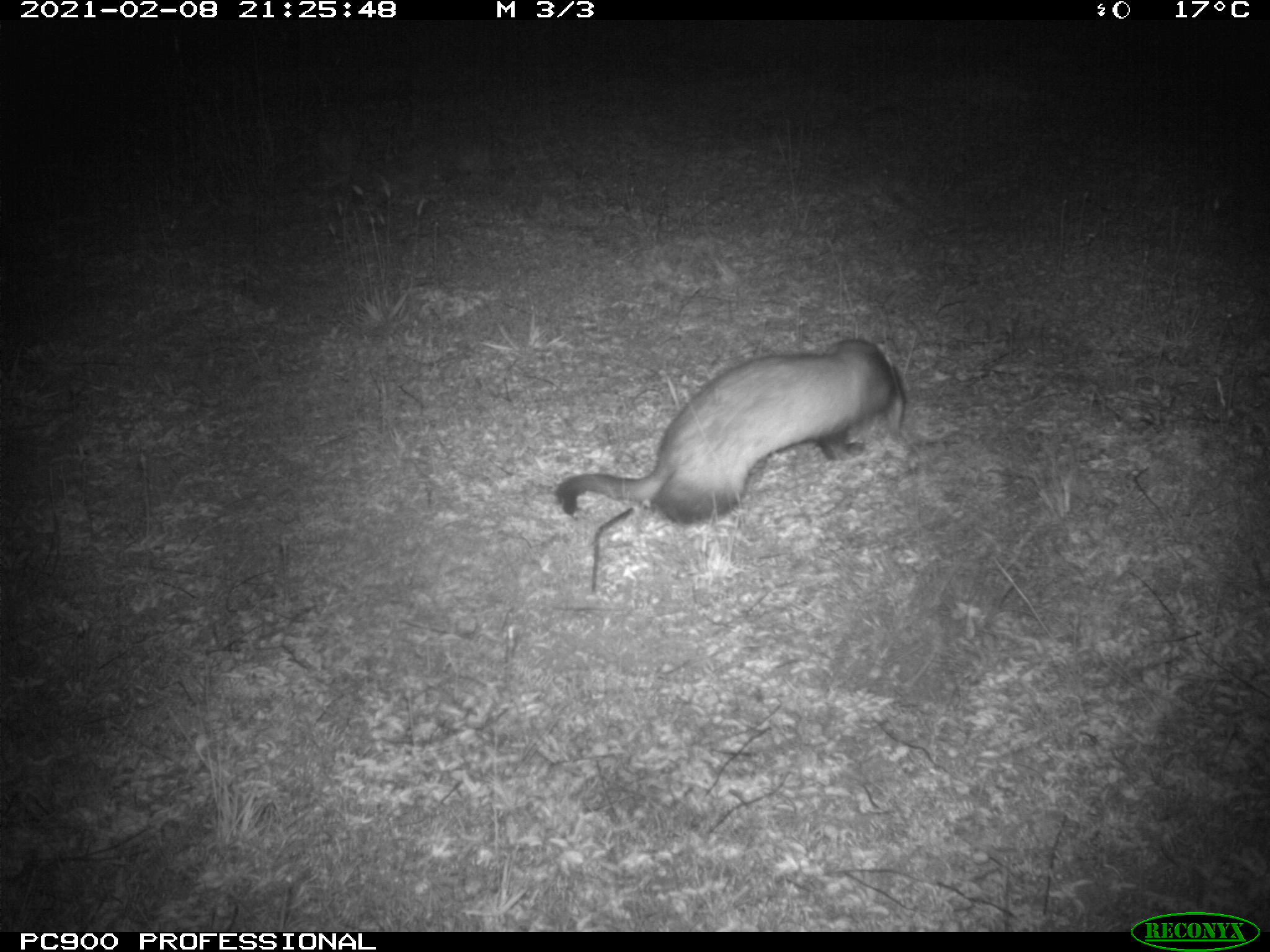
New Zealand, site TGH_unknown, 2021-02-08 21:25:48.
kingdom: Animalia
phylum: Chordata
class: Mammalia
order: Carnivora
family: Mustelidae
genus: Mustela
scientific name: Mustela furo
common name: ferret